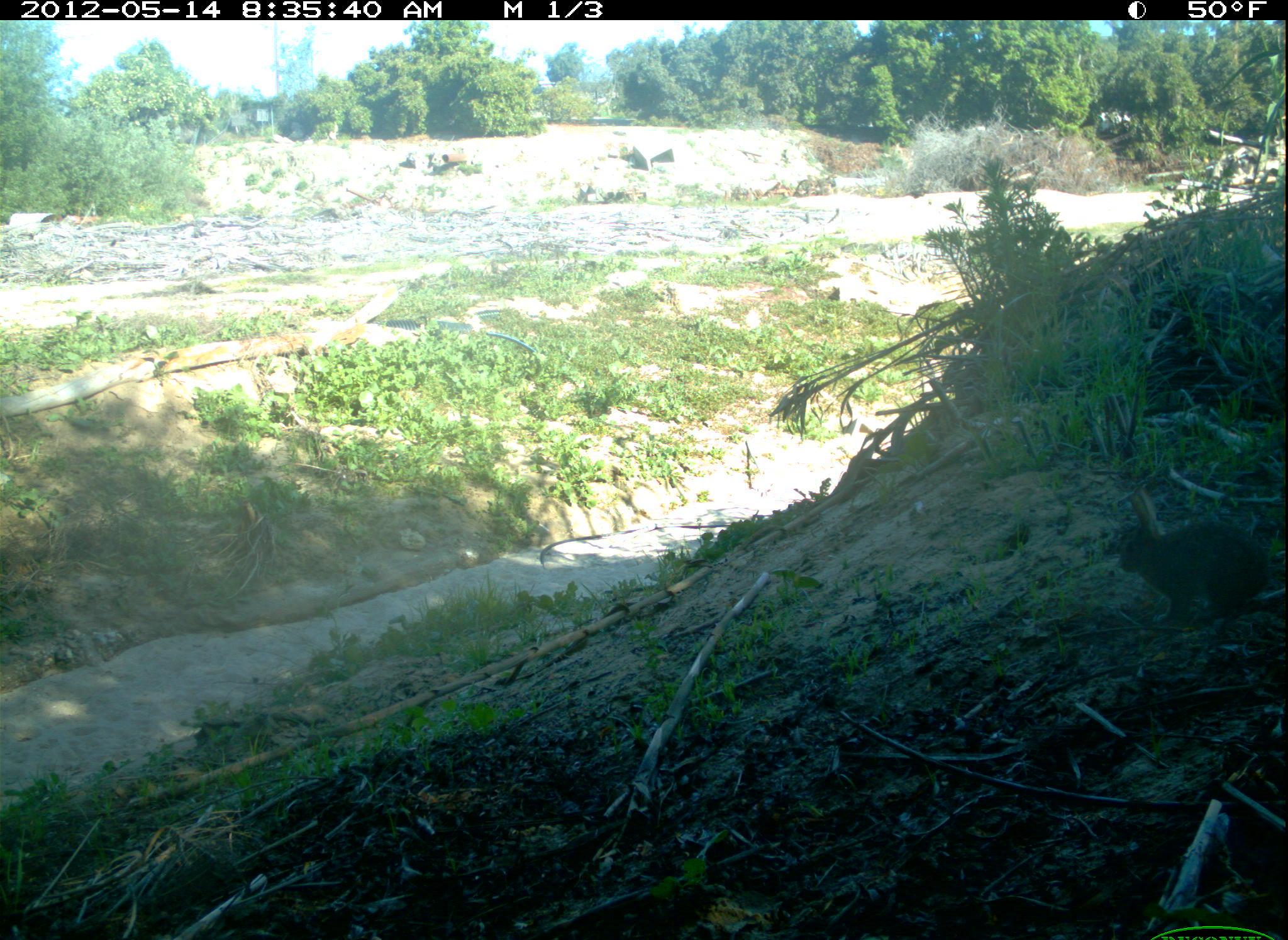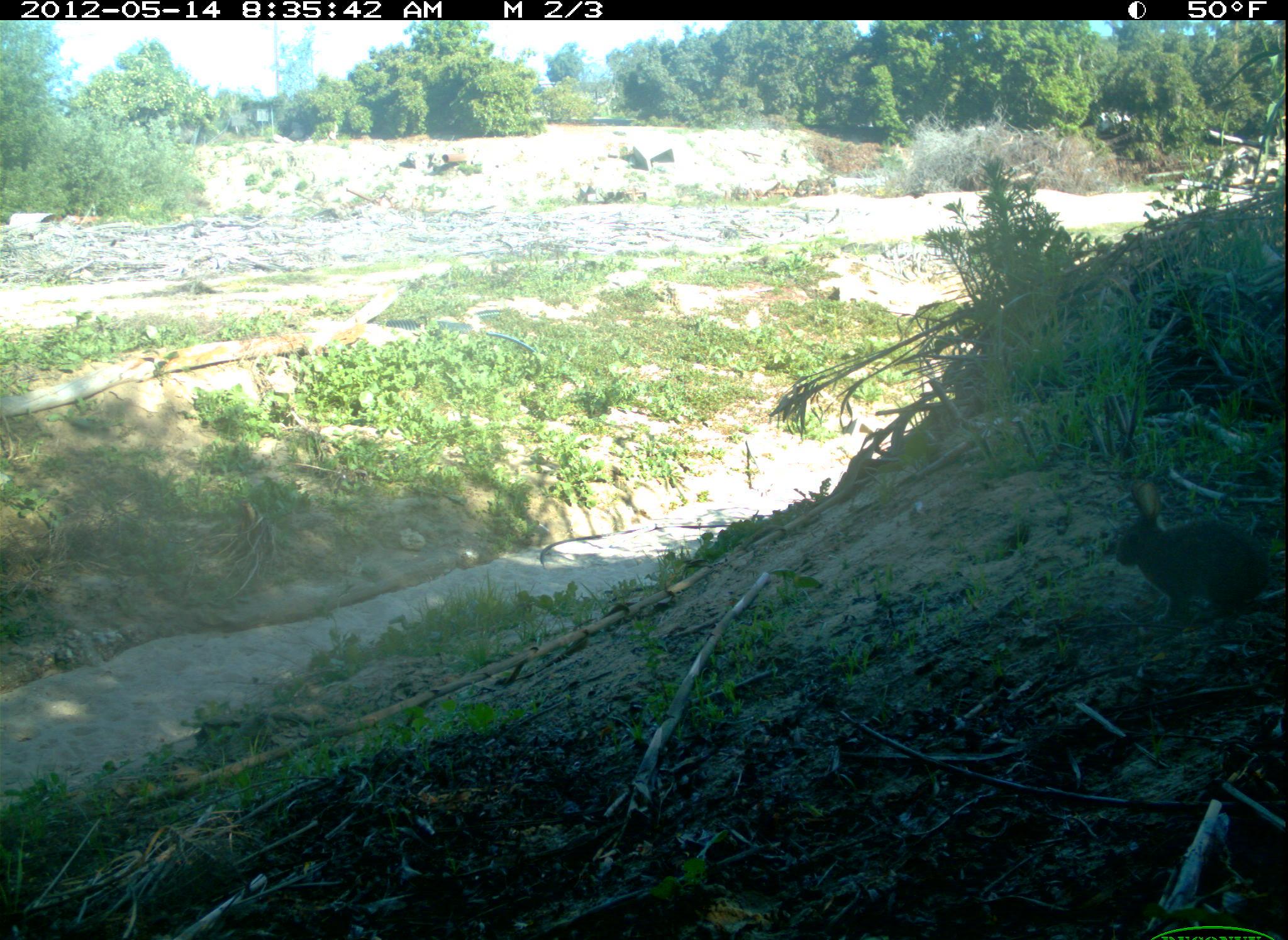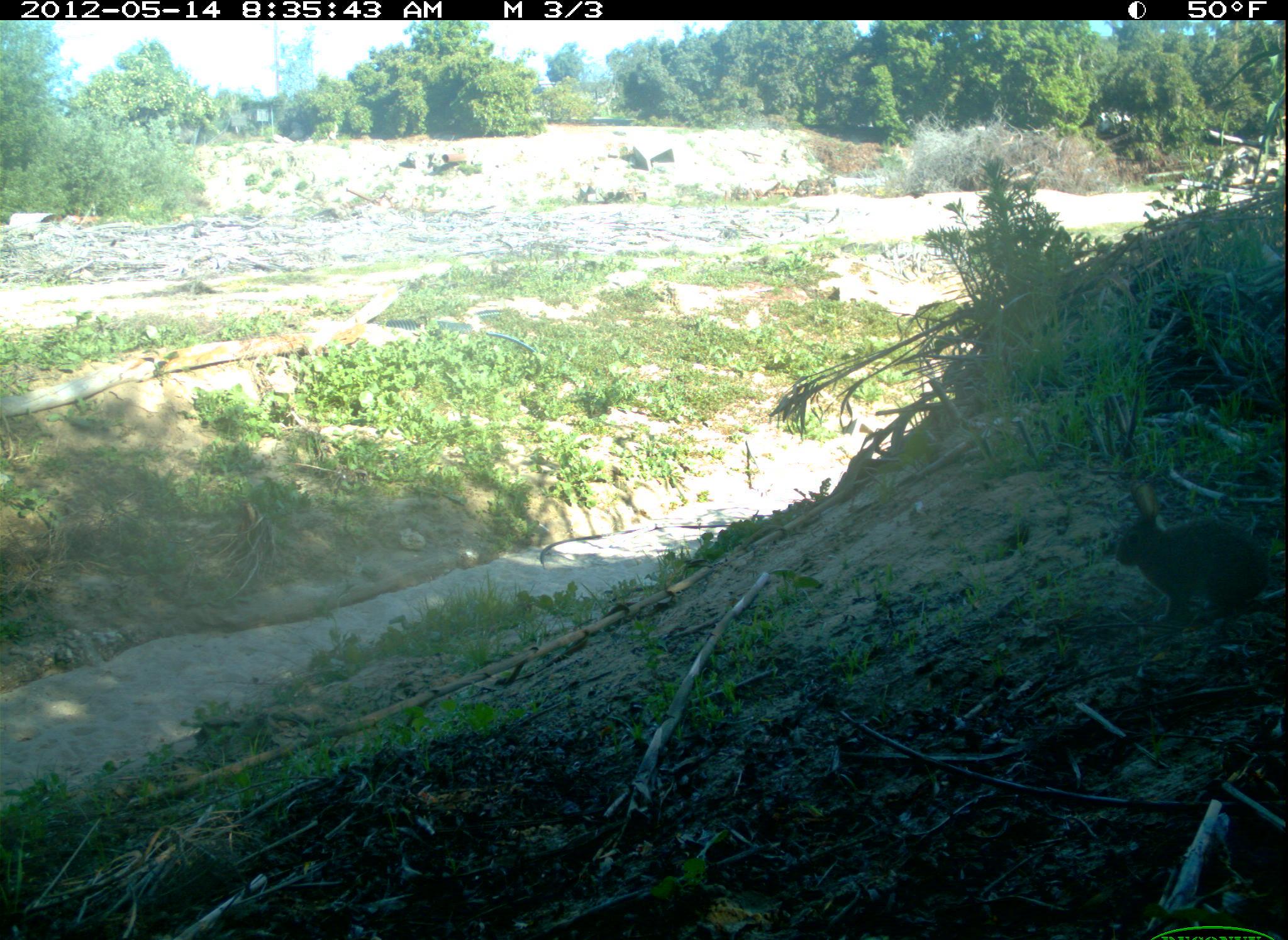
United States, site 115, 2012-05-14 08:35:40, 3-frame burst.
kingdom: Animalia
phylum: Chordata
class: Mammalia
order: Lagomorpha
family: Leporidae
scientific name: Leporidae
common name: rabbits and hares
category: rabbit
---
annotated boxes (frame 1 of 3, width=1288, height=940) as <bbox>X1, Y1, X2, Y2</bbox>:
rabbit: <bbox>1113, 483, 1286, 636</bbox>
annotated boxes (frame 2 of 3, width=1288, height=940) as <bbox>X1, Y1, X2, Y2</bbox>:
rabbit: <bbox>1100, 464, 1283, 644</bbox>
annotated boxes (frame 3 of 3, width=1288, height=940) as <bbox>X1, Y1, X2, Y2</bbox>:
rabbit: <bbox>1101, 467, 1275, 652</bbox>